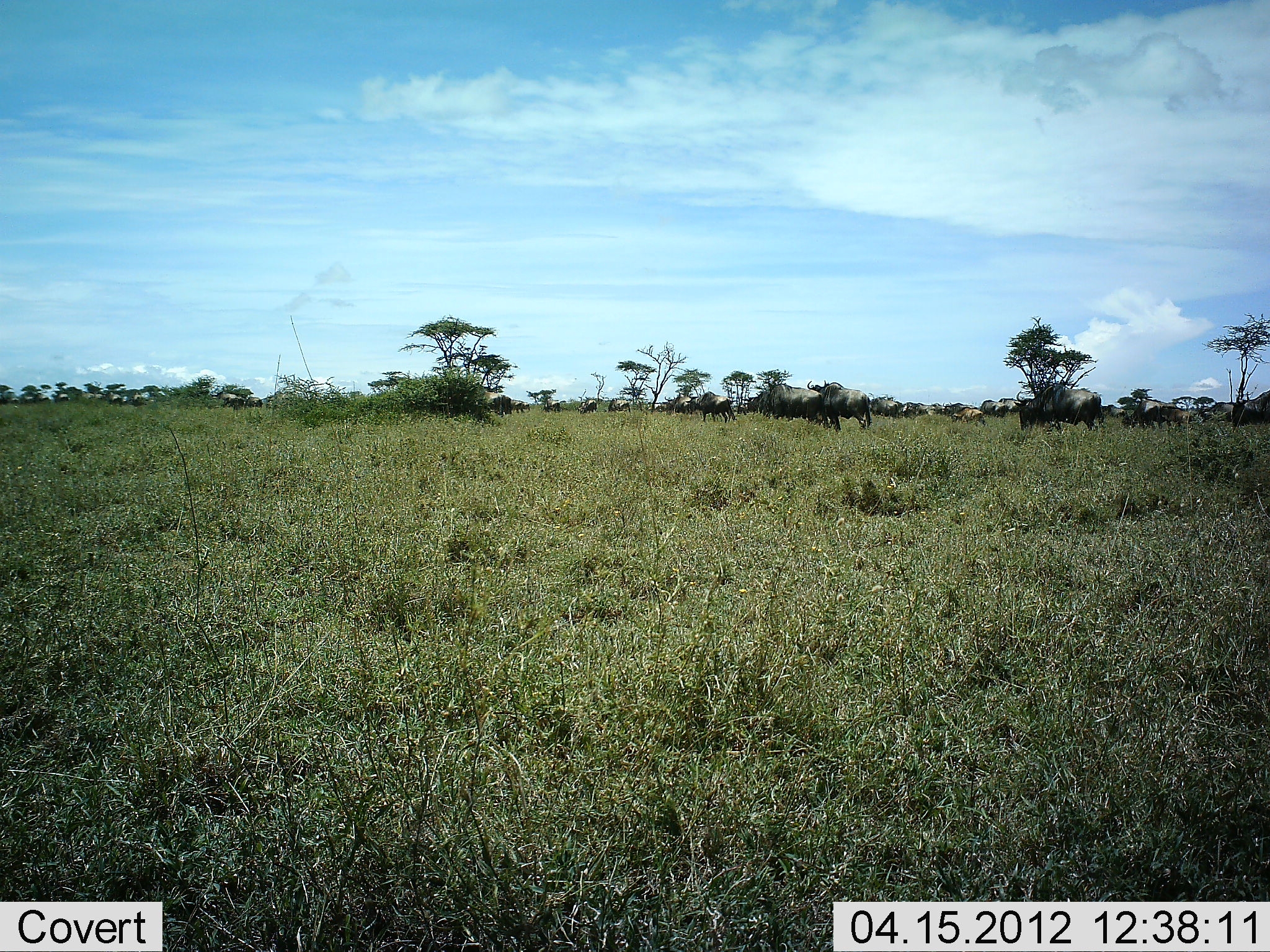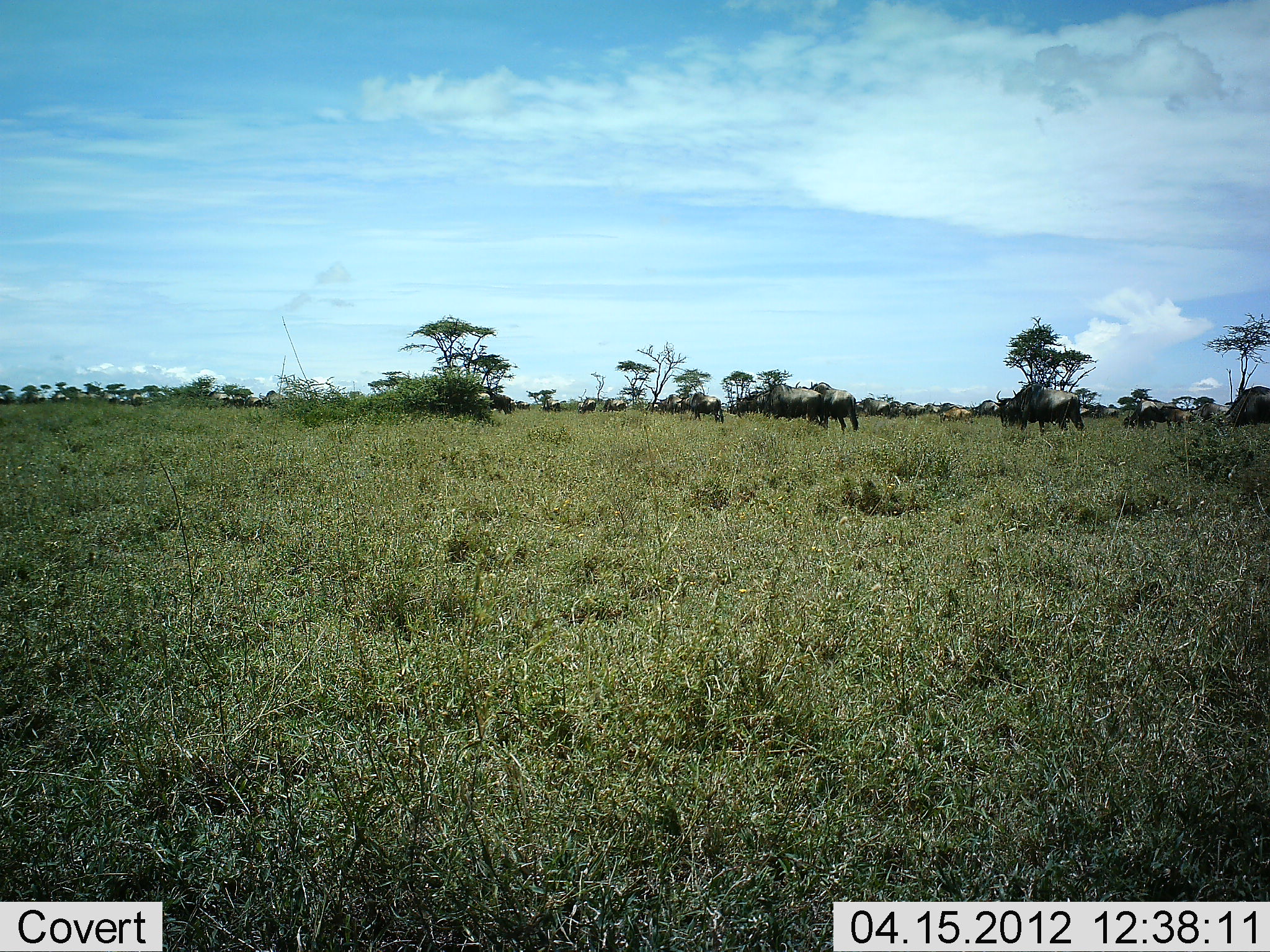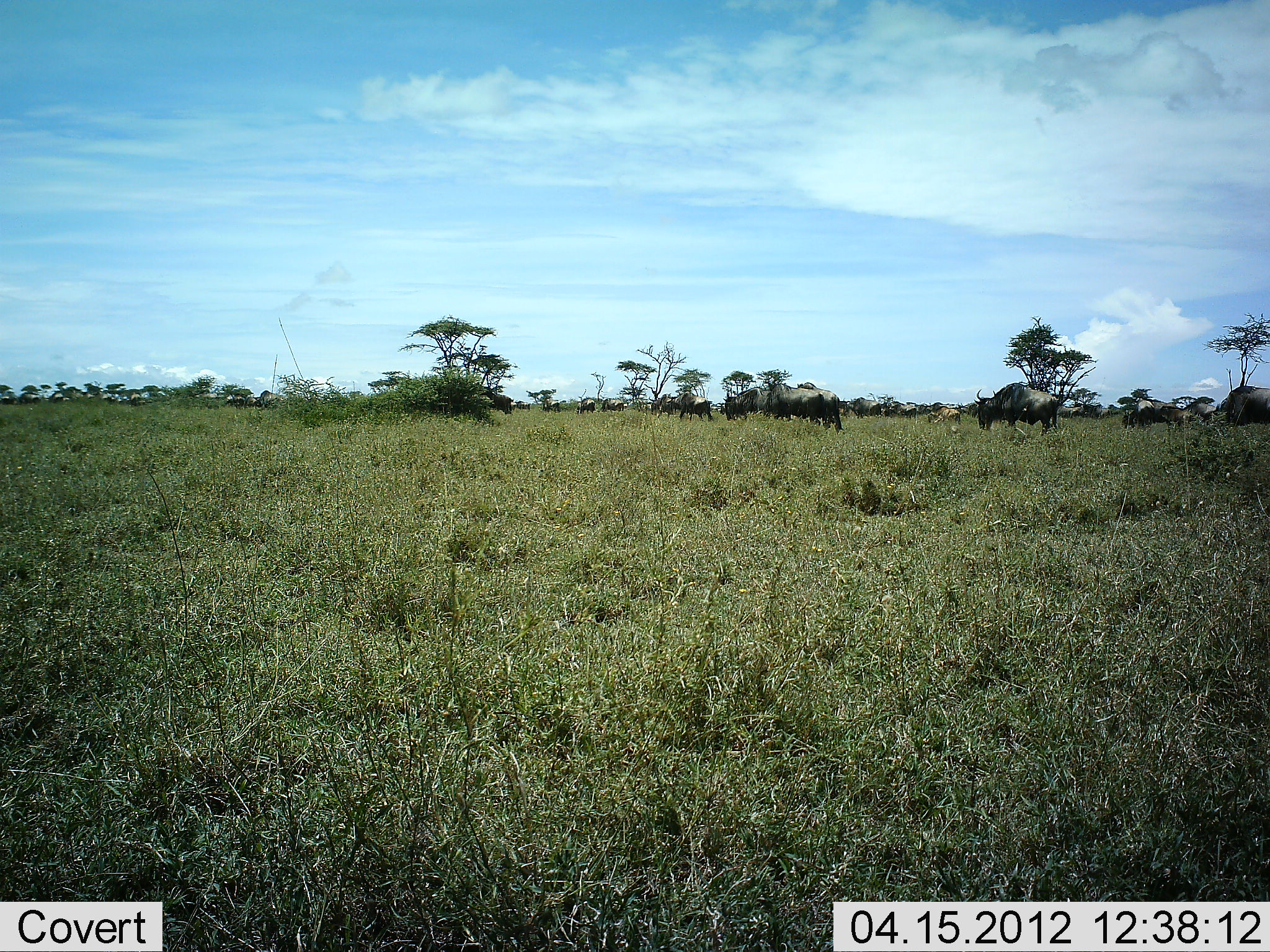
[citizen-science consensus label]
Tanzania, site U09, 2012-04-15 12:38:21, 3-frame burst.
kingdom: Animalia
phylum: Chordata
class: Mammalia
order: Artiodactyla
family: Bovidae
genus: Connochaetes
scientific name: Connochaetes taurinus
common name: blue wildebeest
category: wildebeest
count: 11-50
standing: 17%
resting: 0%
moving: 94%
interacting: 0%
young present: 11%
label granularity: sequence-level